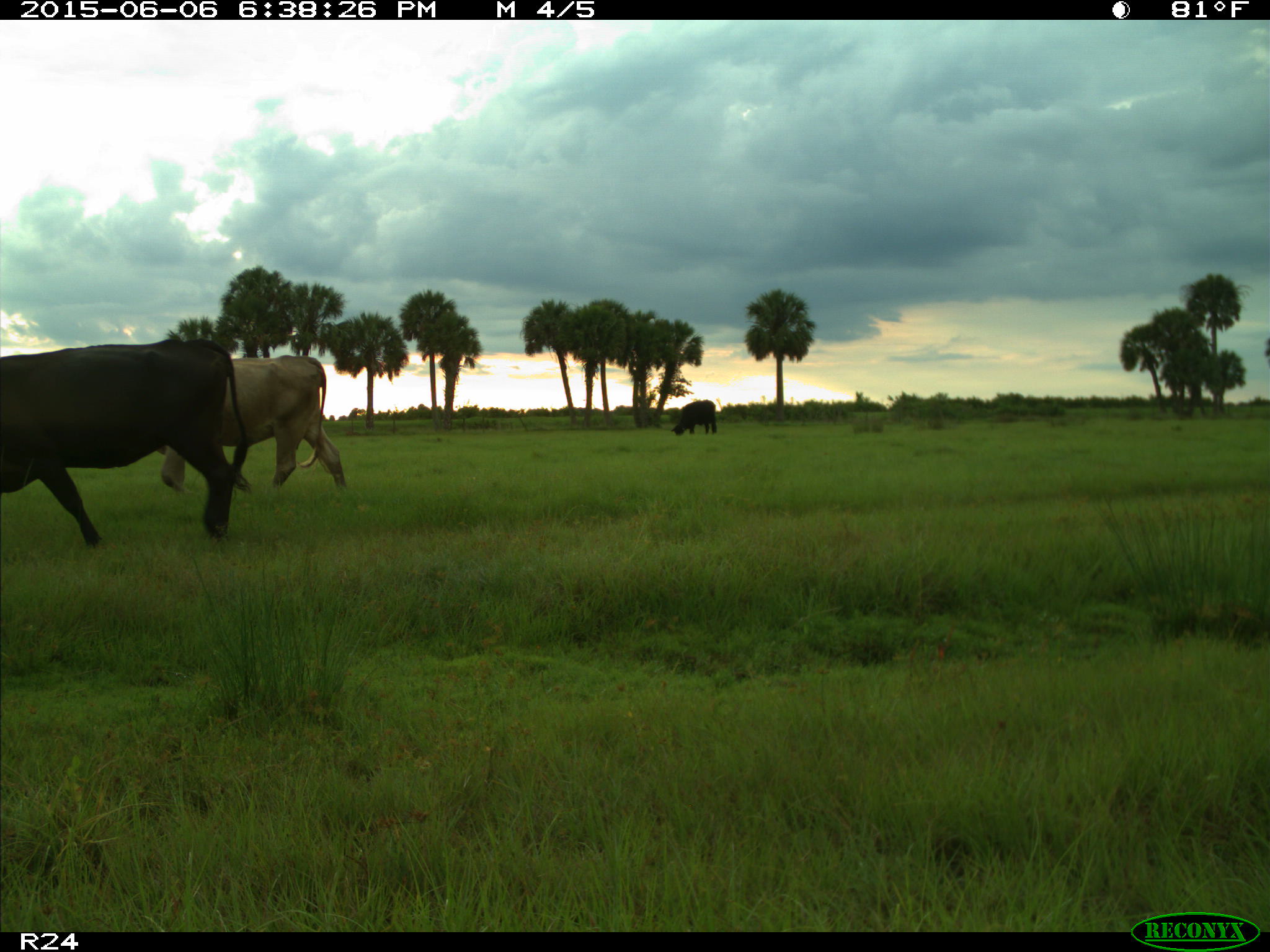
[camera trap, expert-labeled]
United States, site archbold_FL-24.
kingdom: Animalia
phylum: Chordata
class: Mammalia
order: Artiodactyla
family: Bovidae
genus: Bos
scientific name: Bos taurus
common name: domestic cow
Bos taurus (domestic cow).